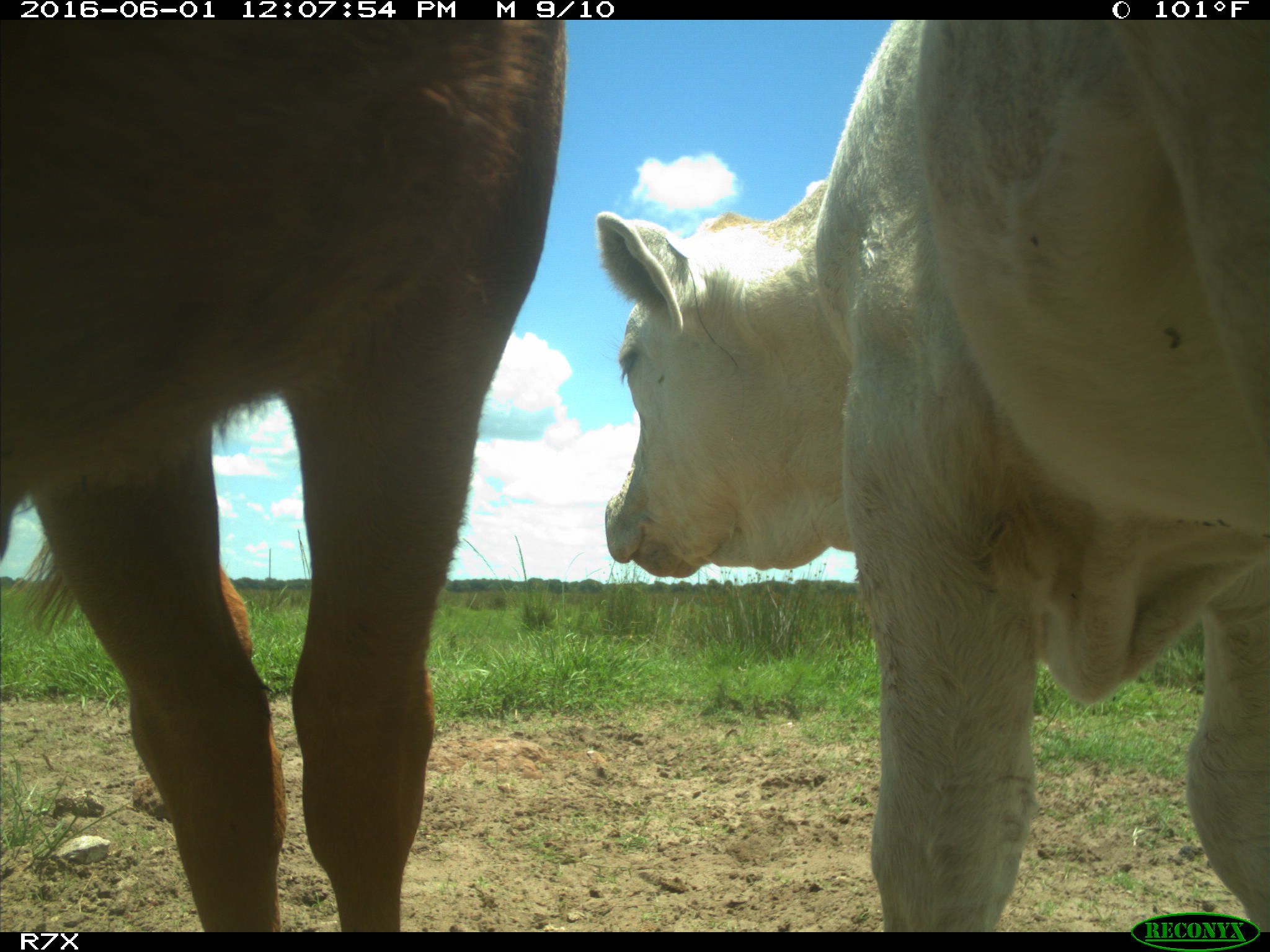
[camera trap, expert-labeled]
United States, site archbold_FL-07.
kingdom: Animalia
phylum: Chordata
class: Mammalia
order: Artiodactyla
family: Bovidae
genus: Bos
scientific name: Bos taurus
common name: domestic cow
Bos taurus (domestic cow).